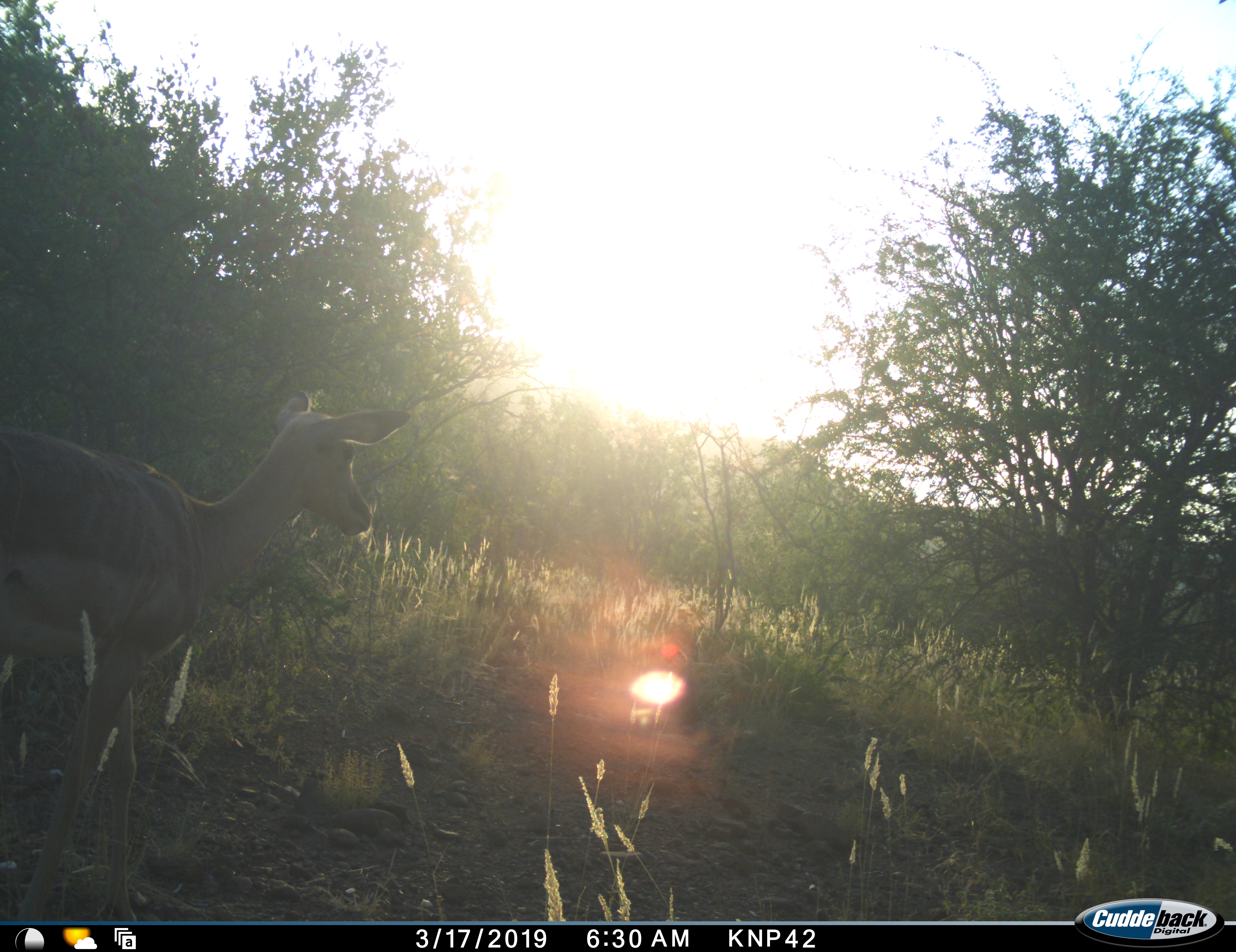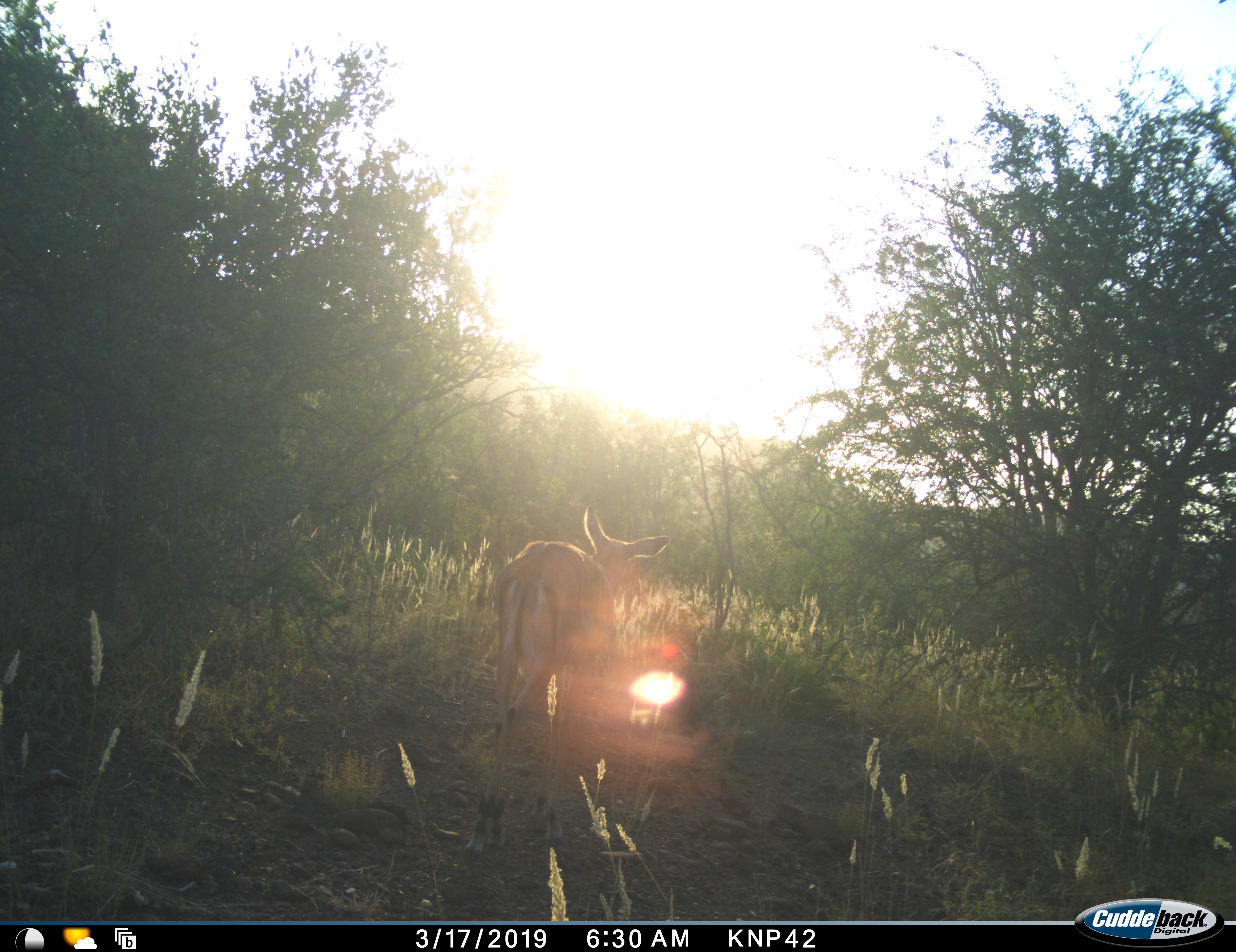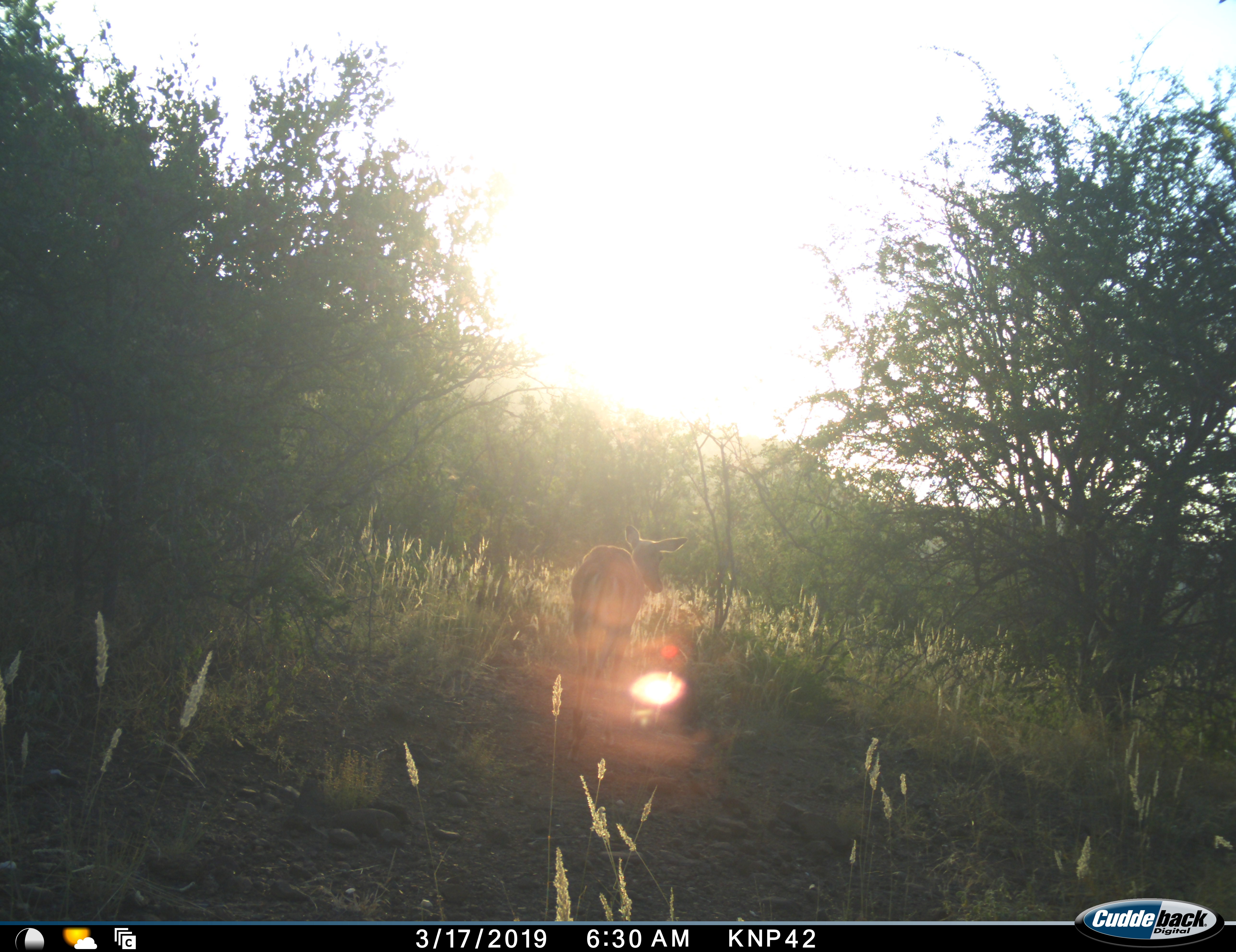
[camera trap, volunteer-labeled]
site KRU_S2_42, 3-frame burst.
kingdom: Animalia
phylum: Chordata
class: Mammalia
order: Artiodactyla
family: Bovidae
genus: Aepyceros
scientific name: Aepyceros melampus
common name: impala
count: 1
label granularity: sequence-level